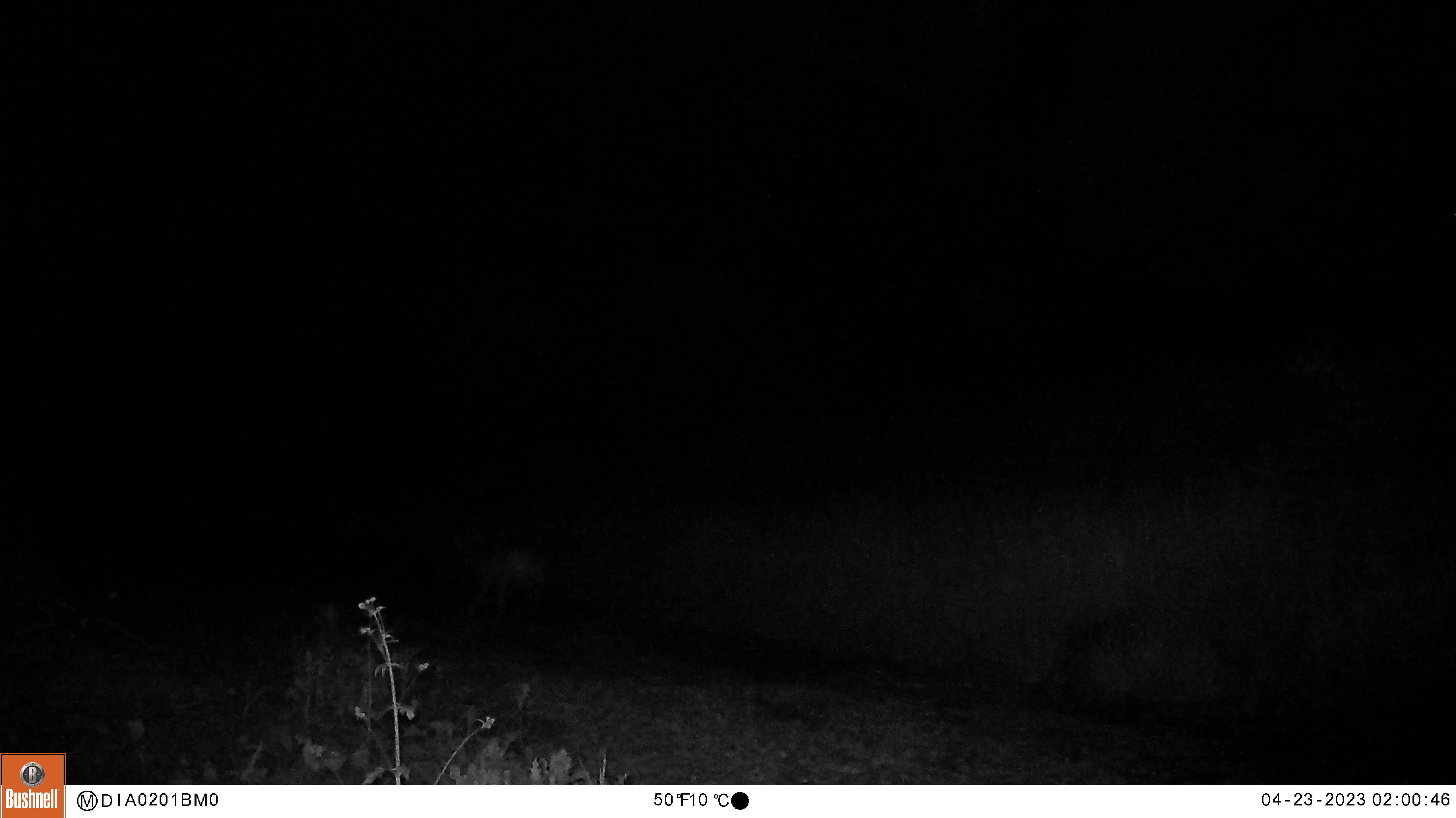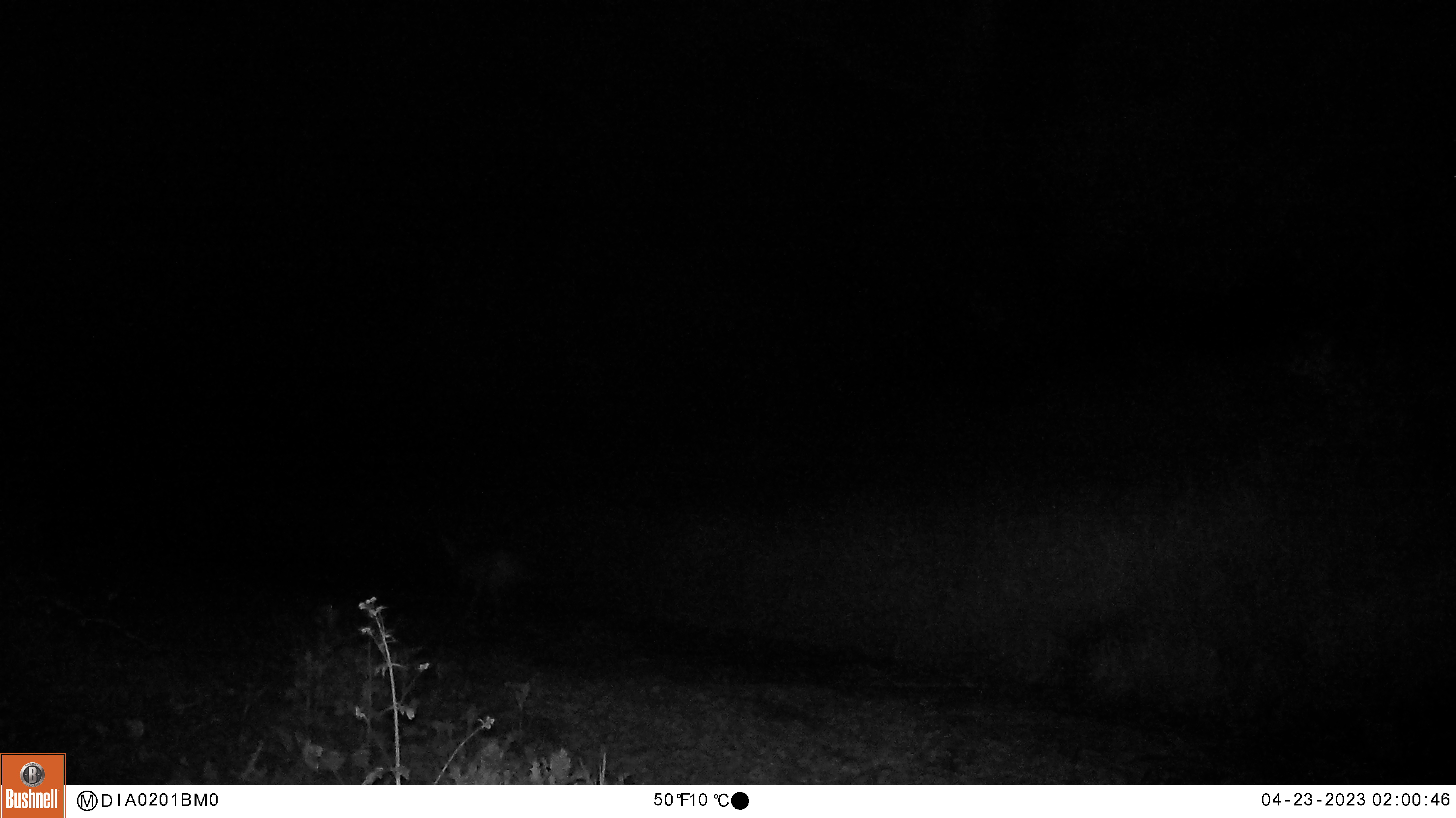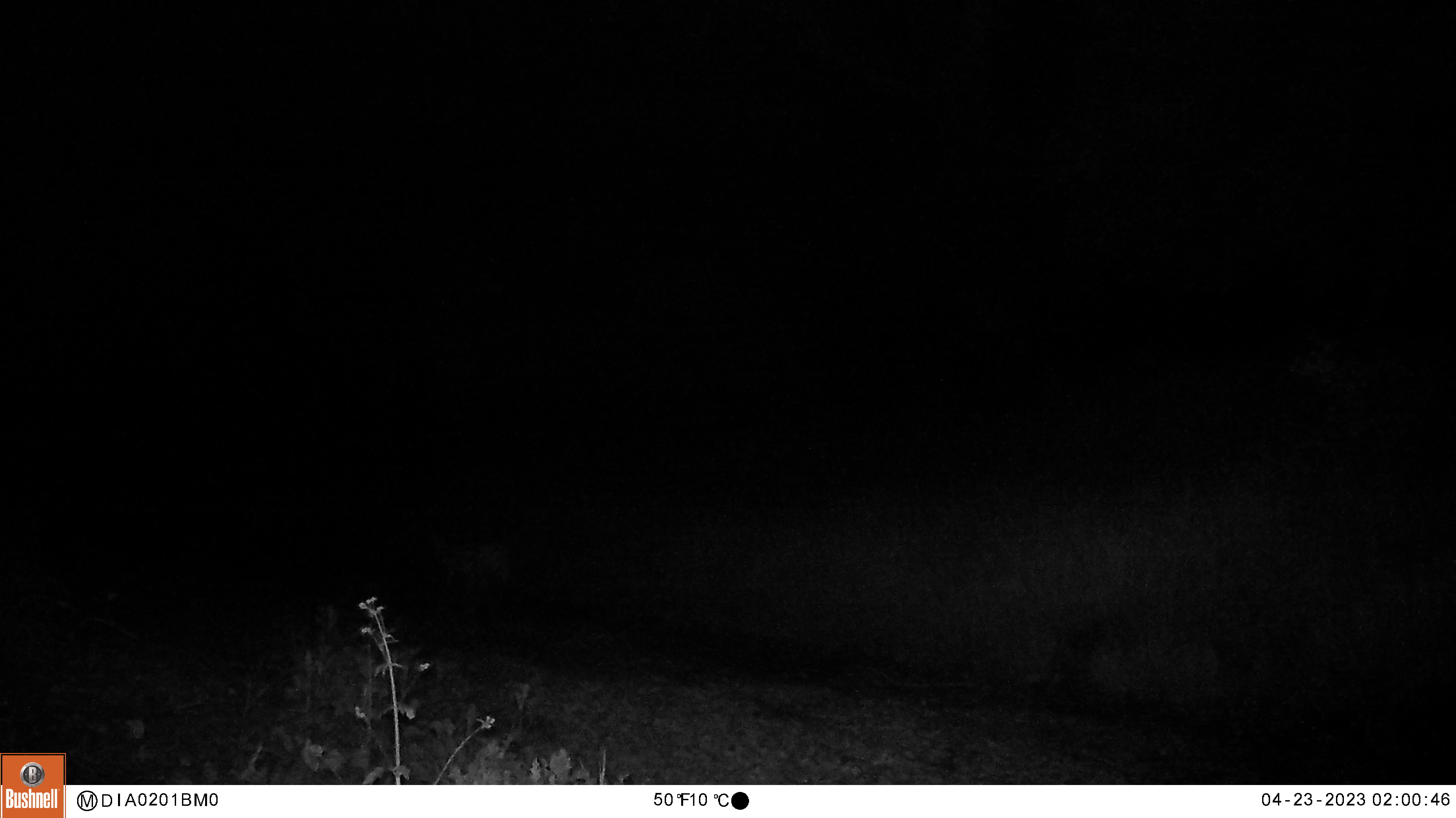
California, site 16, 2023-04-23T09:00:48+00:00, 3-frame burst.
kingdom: Animalia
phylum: Chordata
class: Mammalia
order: Carnivora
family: Canidae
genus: Canis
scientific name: Canis latrans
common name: coyote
Coyote (Canis latrans).